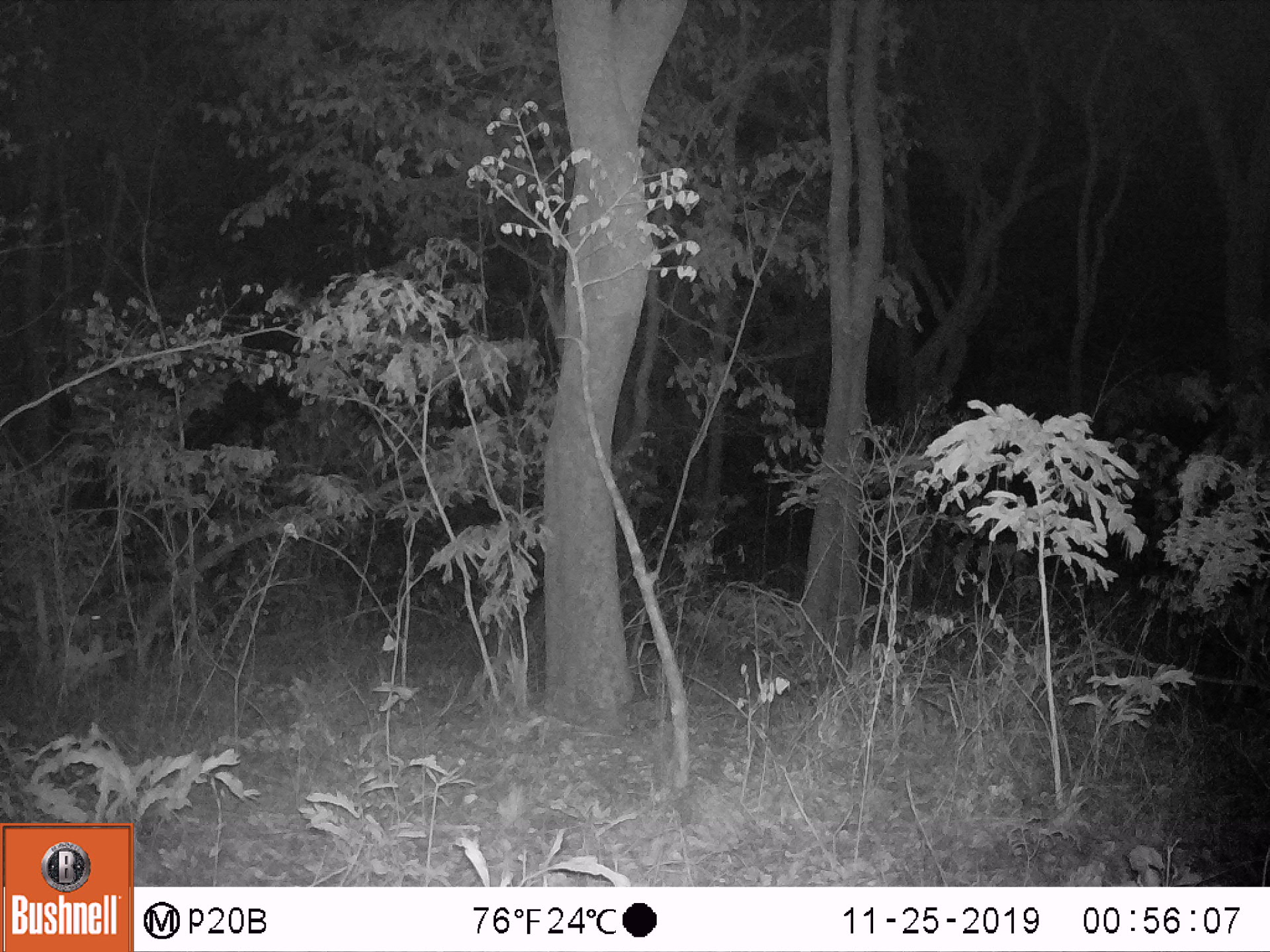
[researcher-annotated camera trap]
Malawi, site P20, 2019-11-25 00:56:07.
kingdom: Animalia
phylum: Chordata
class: Mammalia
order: Artiodactyla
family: Suidae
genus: Potamochoerus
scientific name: Potamochoerus larvatus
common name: bushpig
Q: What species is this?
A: Bushpig (Potamochoerus larvatus).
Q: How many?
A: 1.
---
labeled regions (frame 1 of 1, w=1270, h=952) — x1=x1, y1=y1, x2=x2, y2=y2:
bushpig: x1=72, y1=575, x2=224, y2=657